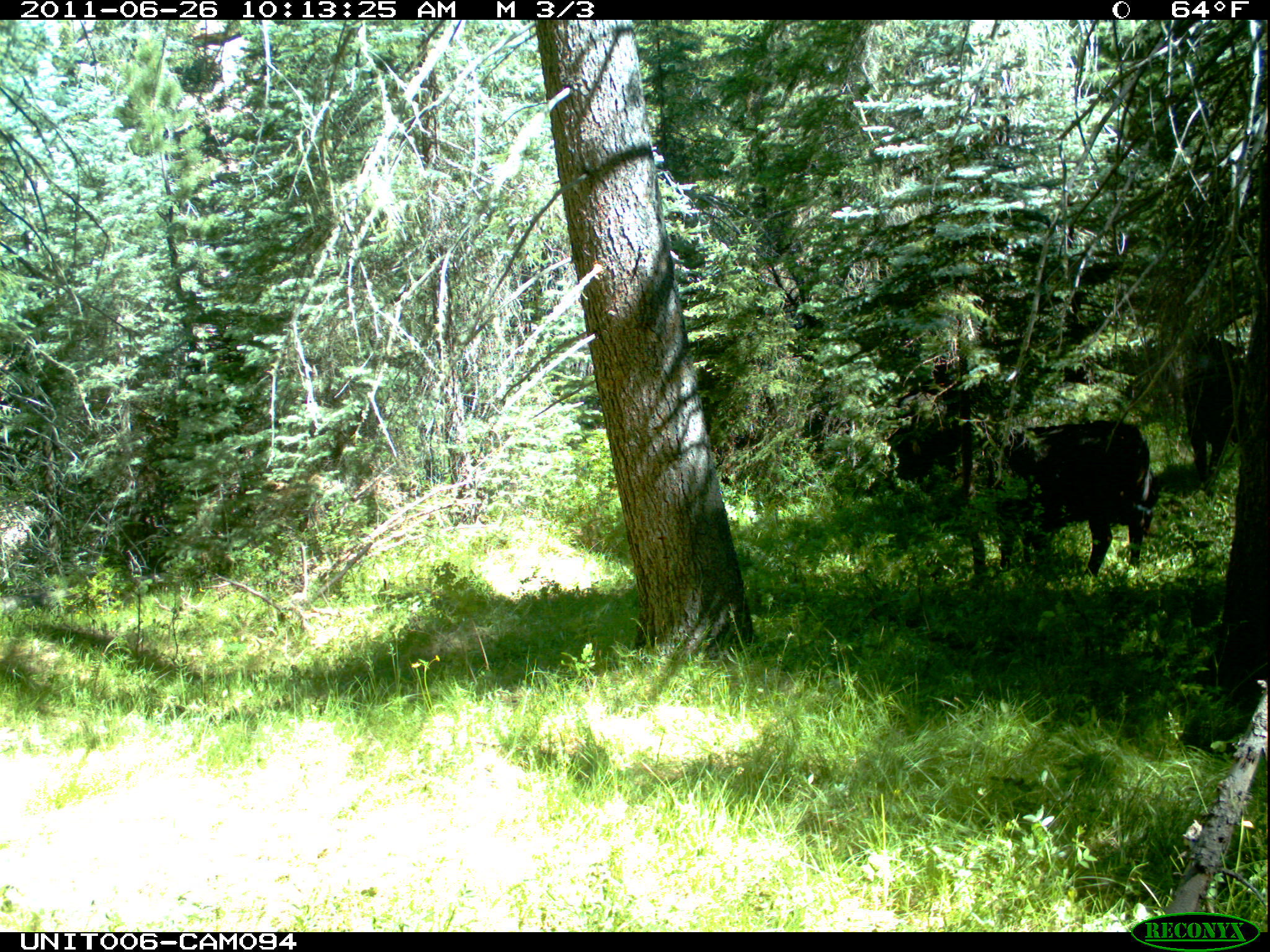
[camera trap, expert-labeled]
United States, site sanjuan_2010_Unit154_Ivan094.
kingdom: Animalia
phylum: Chordata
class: Mammalia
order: Artiodactyla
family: Bovidae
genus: Bos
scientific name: Bos taurus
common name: domestic cow